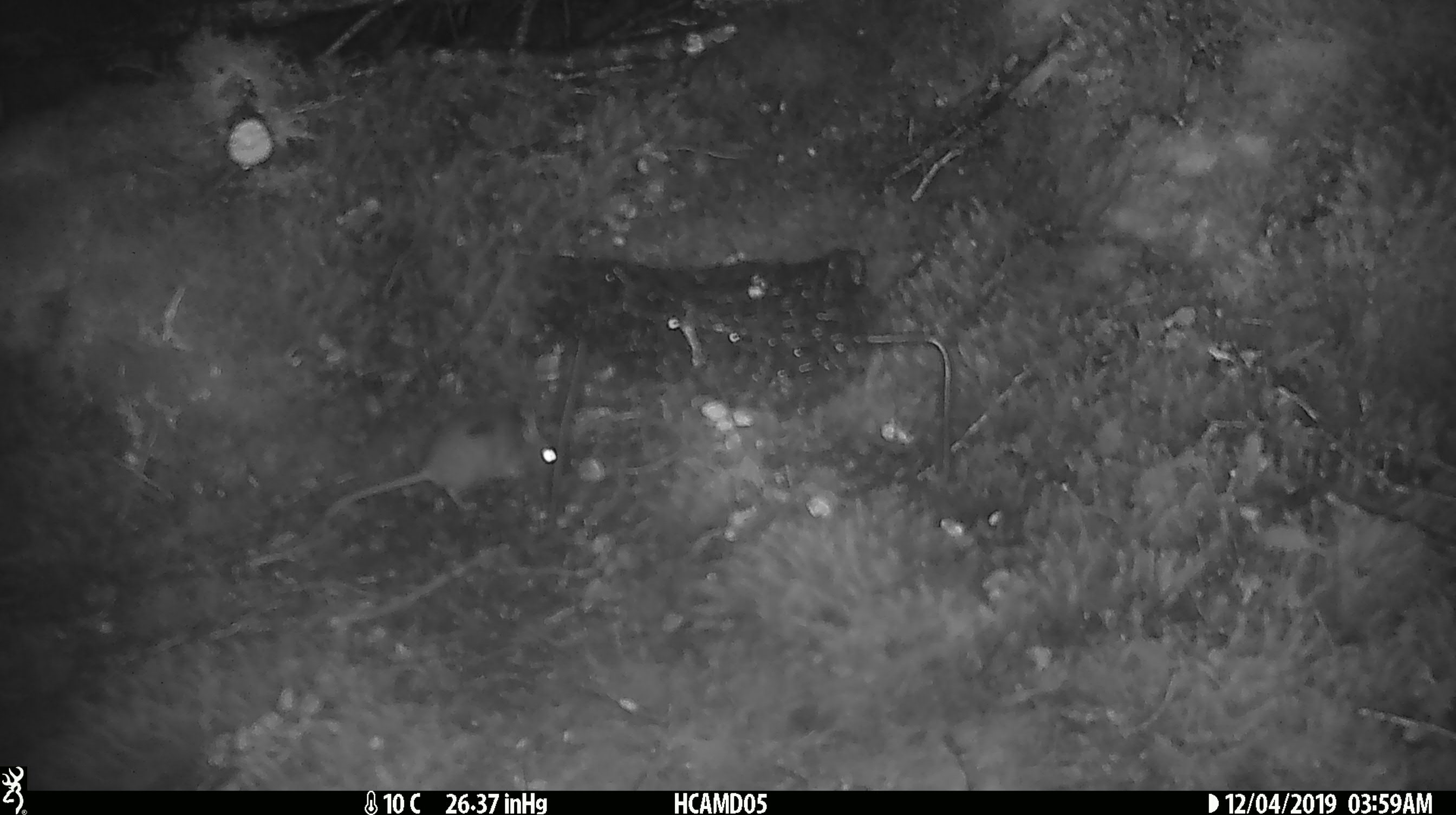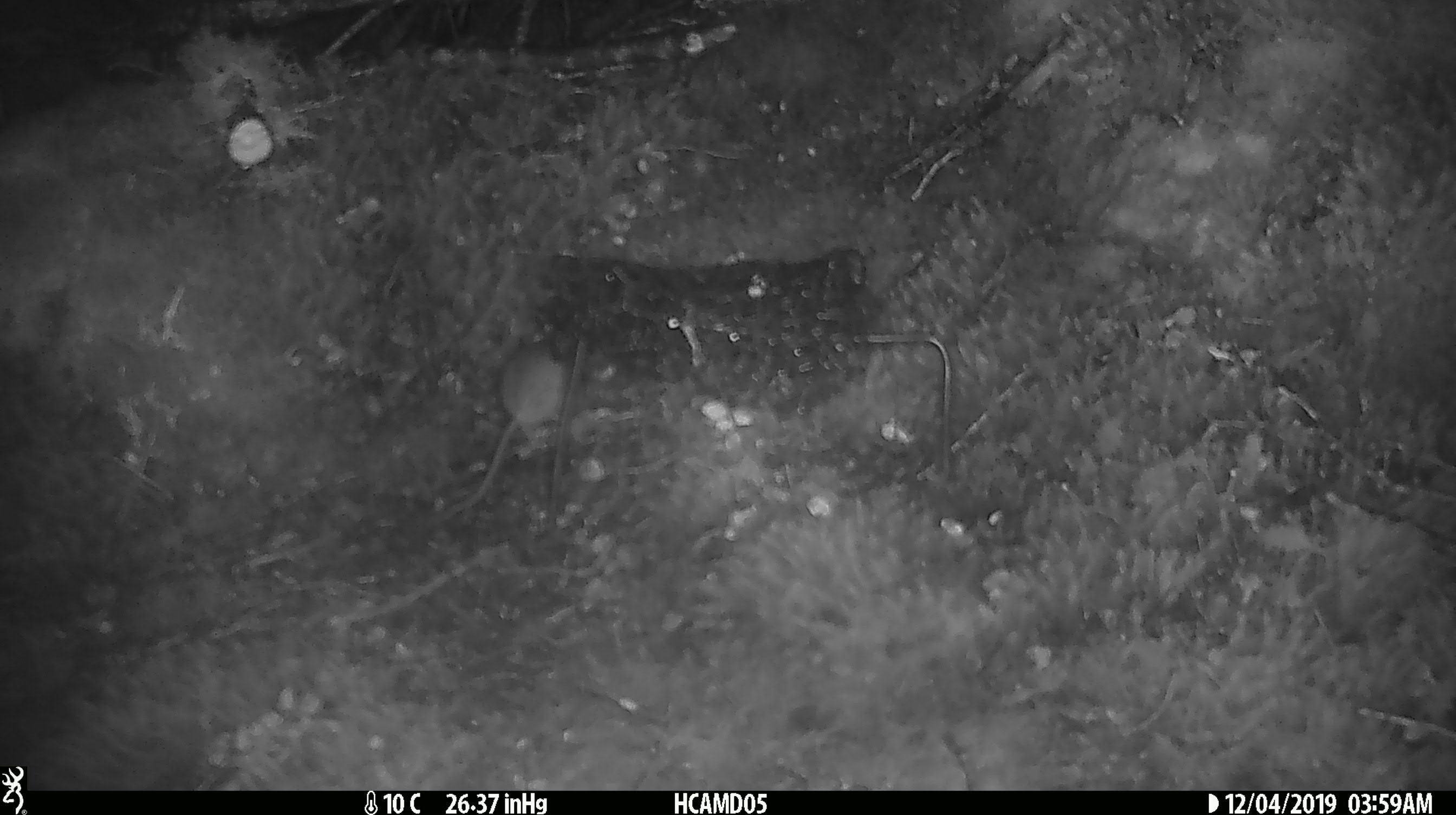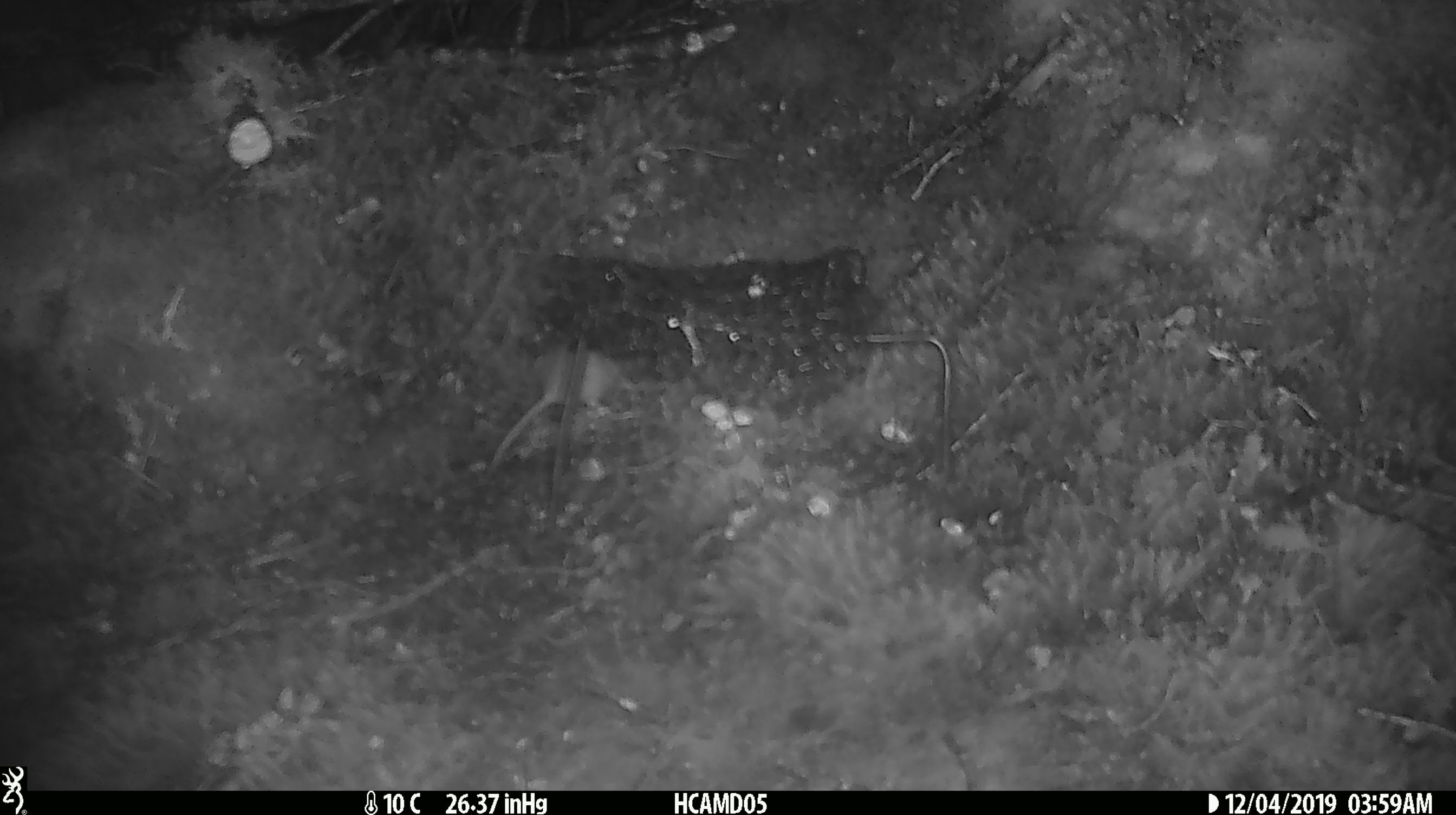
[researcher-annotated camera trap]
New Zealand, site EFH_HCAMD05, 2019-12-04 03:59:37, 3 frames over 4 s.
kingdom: Animalia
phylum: Chordata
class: Mammalia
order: Rodentia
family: Muridae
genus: Mus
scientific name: Mus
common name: mouse